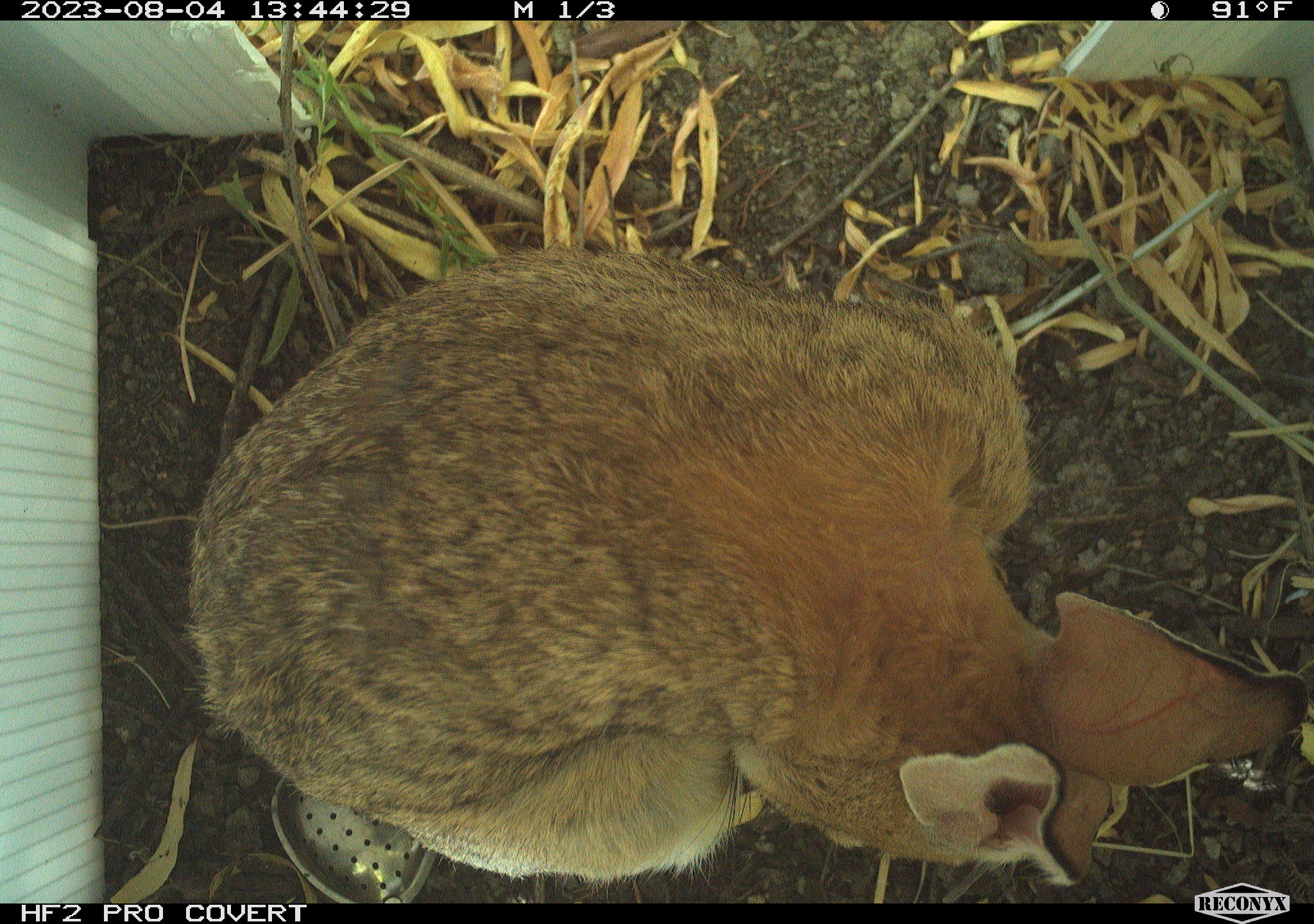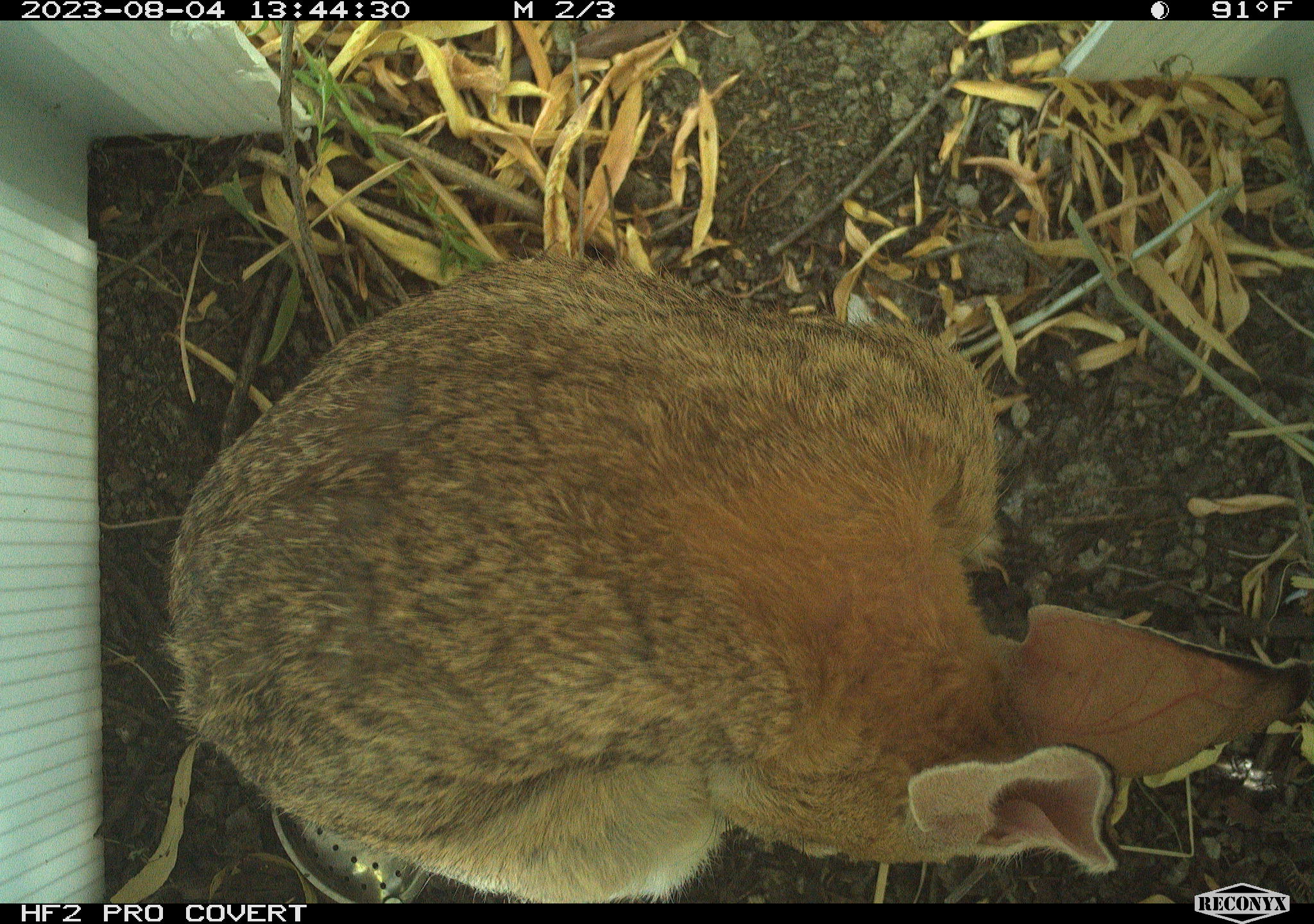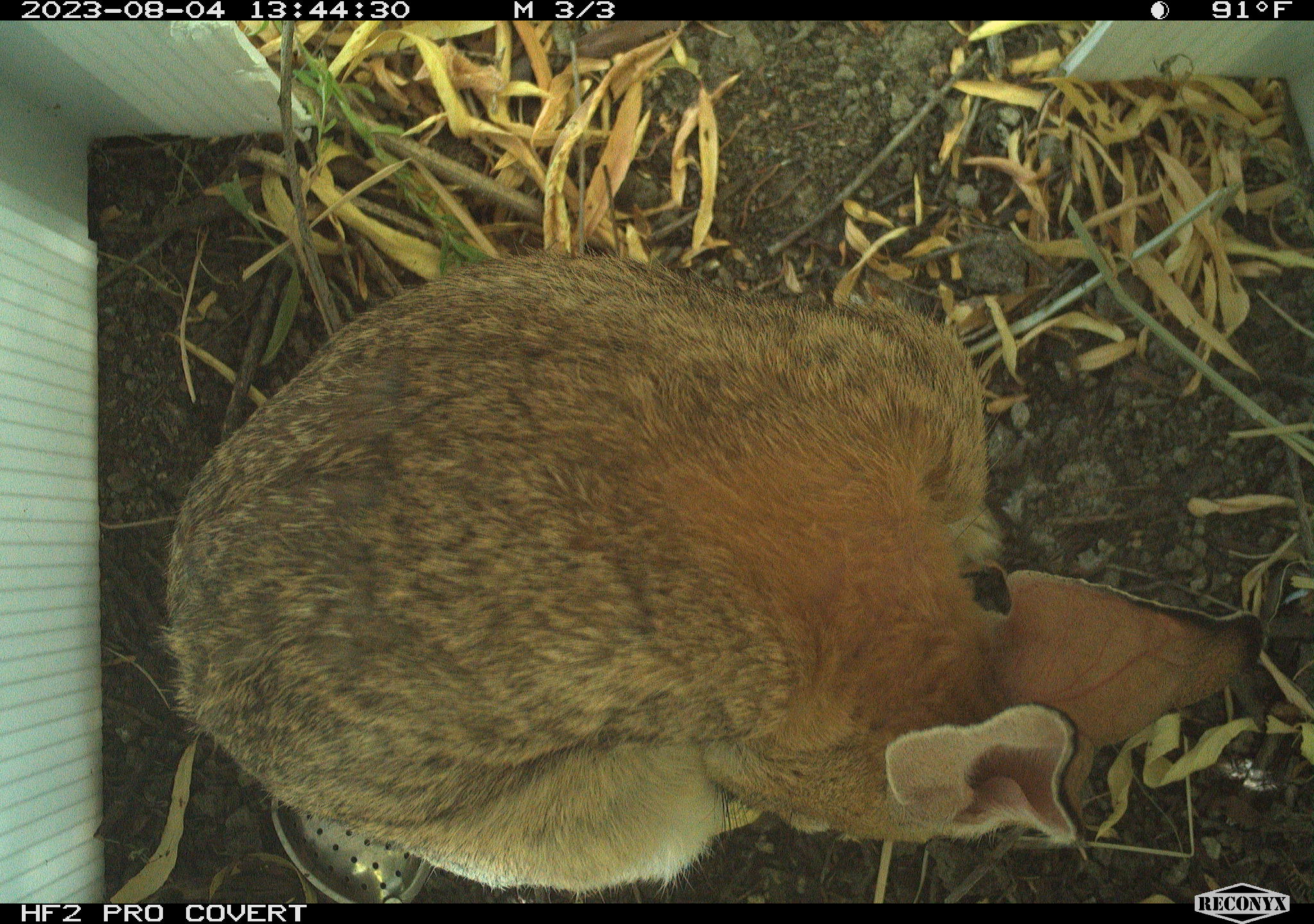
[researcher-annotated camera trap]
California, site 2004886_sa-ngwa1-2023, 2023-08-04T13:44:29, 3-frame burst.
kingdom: Animalia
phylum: Chordata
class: Mammalia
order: Lagomorpha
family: Leporidae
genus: Sylvilagus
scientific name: Sylvilagus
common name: cottontail rabbits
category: sylvilagus species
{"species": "sylvilagus species (cottontail rabbits) (Sylvilagus)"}